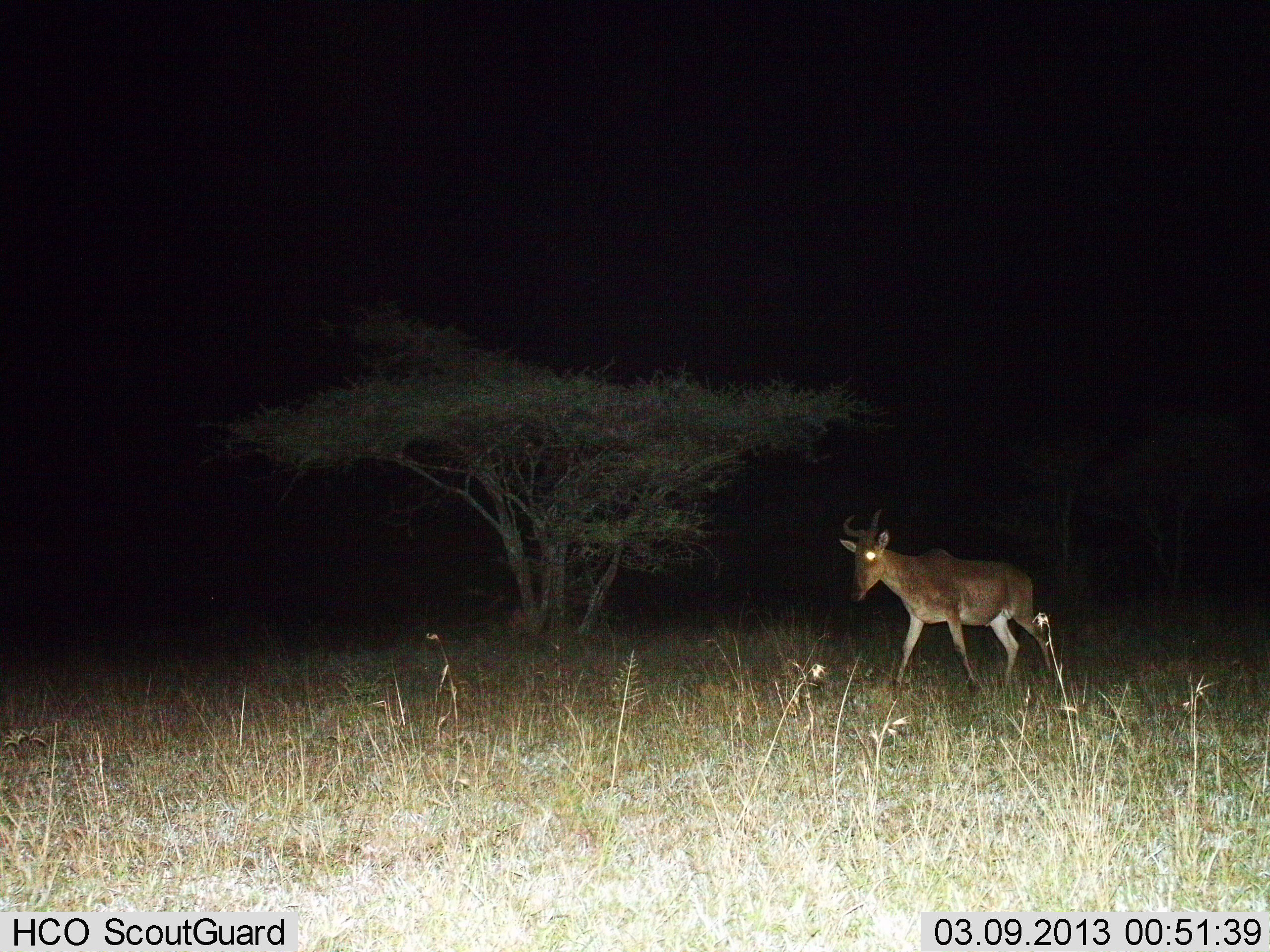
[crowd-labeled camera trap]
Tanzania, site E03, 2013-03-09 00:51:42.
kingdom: Animalia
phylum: Chordata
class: Mammalia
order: Artiodactyla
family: Bovidae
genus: Alcelaphus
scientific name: Alcelaphus buselaphus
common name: hartebeest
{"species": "hartebeest (Alcelaphus buselaphus)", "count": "1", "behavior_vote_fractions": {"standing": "5%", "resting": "0%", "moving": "95%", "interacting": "0%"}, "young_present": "0%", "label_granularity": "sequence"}